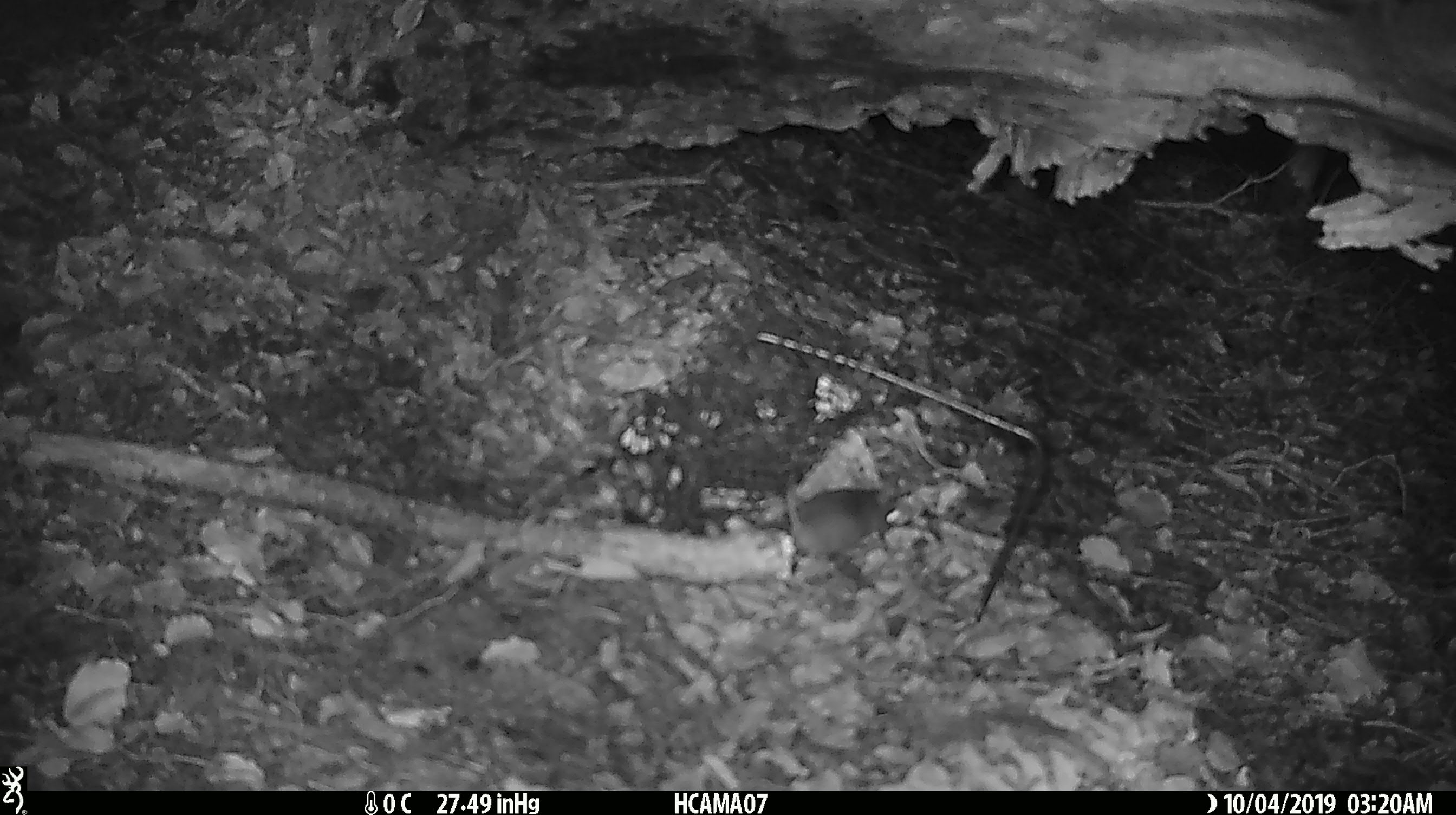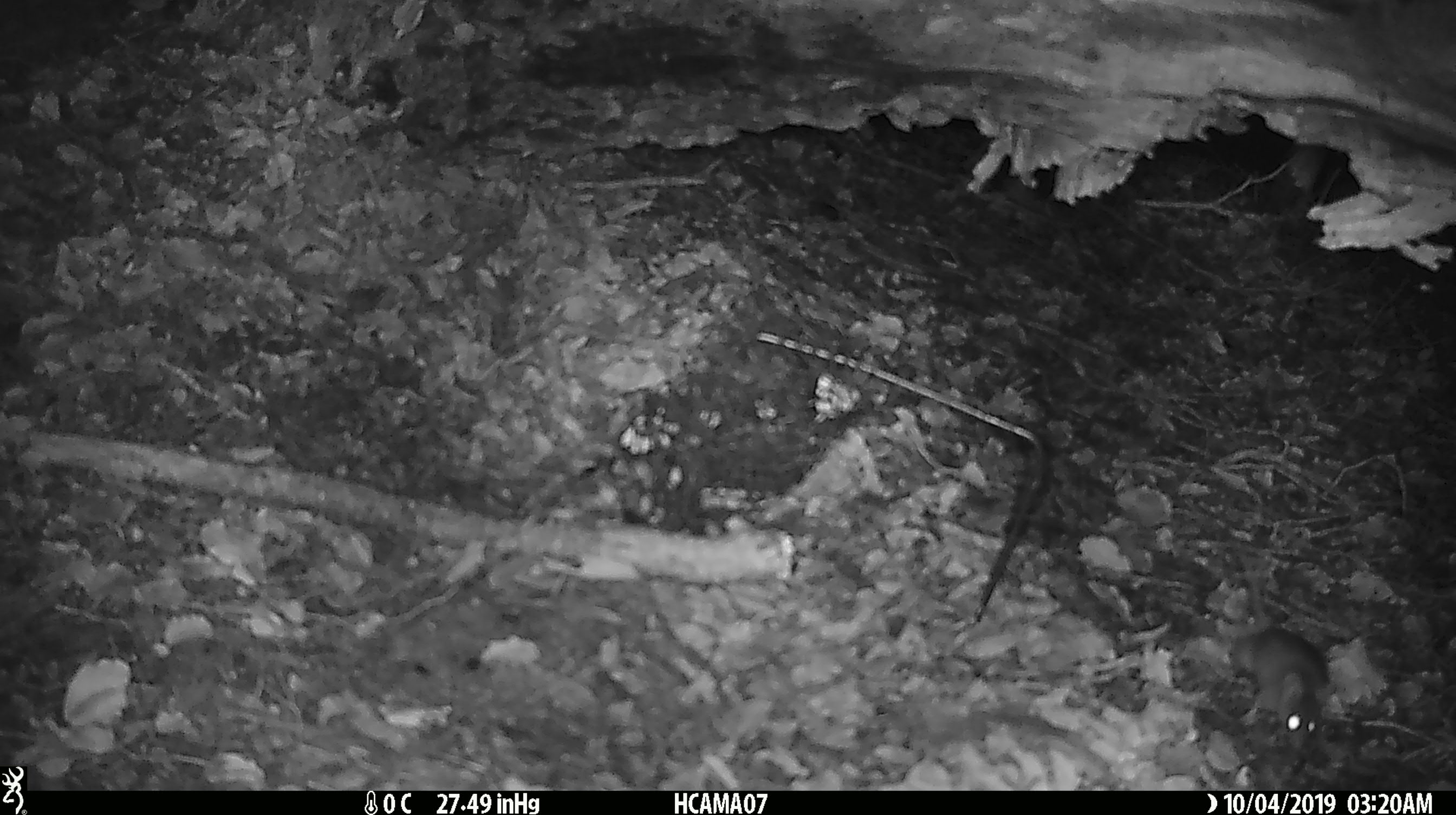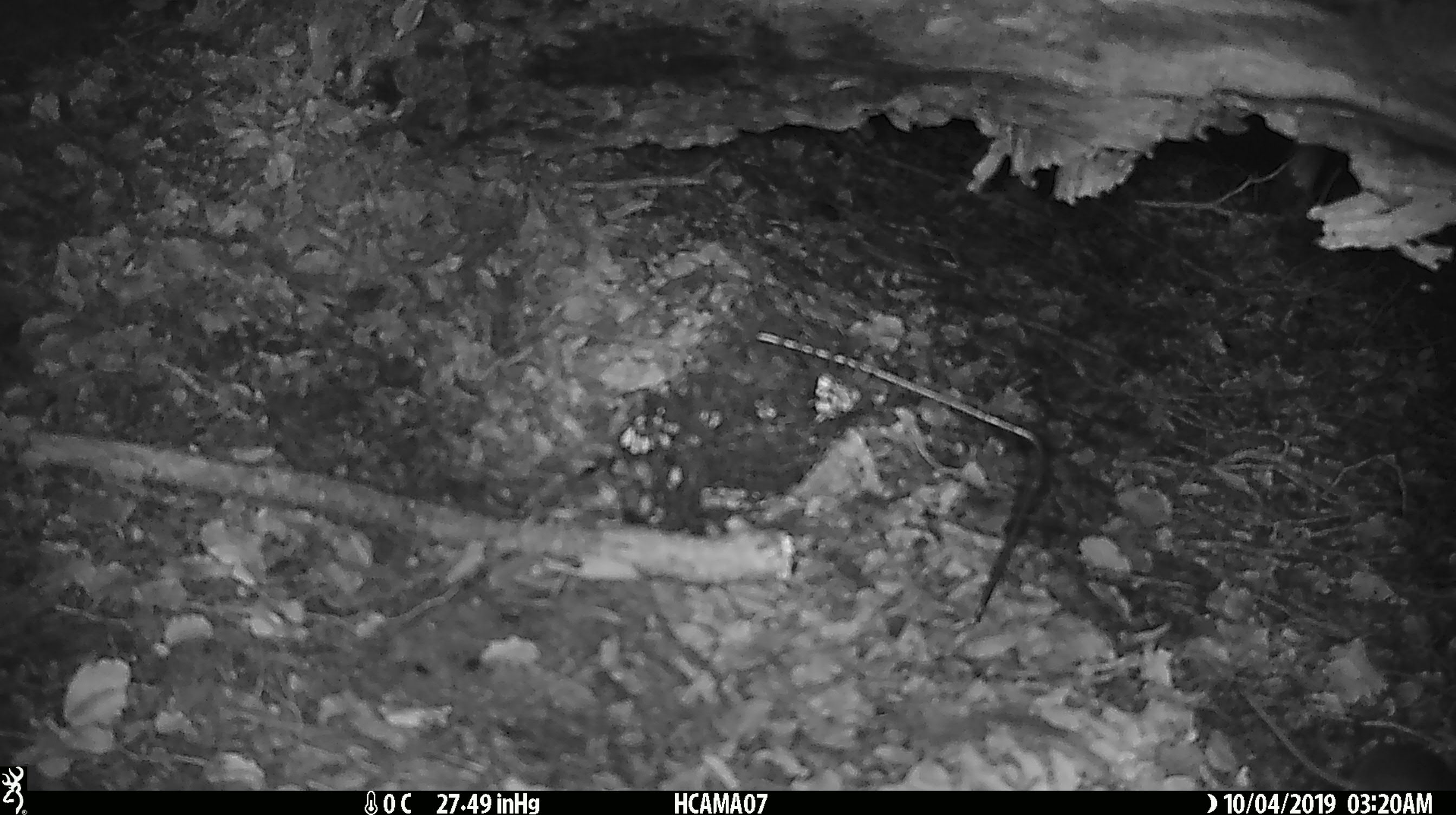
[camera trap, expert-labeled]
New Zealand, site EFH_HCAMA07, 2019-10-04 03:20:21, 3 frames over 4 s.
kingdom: Animalia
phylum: Chordata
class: Mammalia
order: Rodentia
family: Muridae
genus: Mus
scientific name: Mus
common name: mouse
Mouse (Mus).